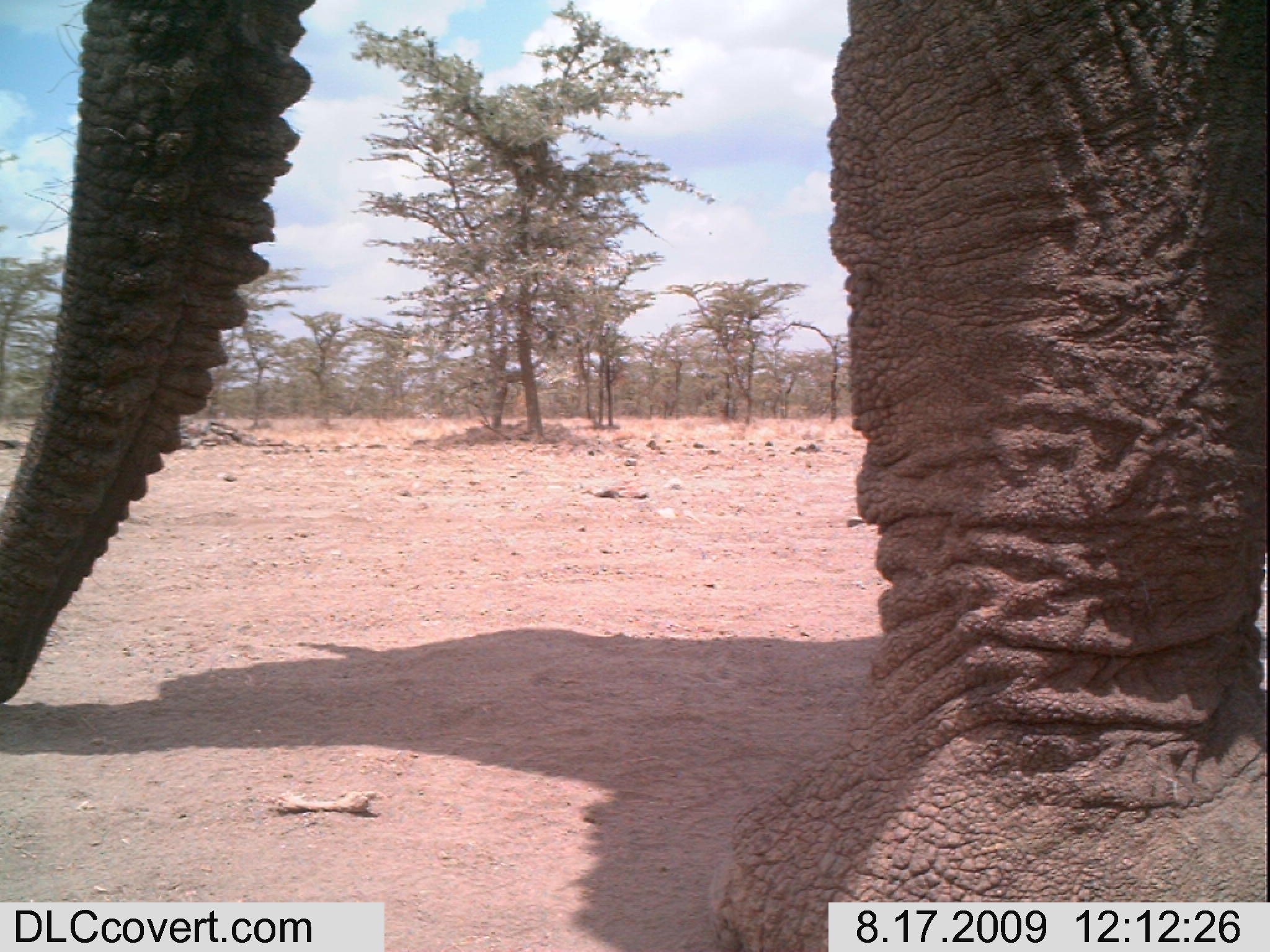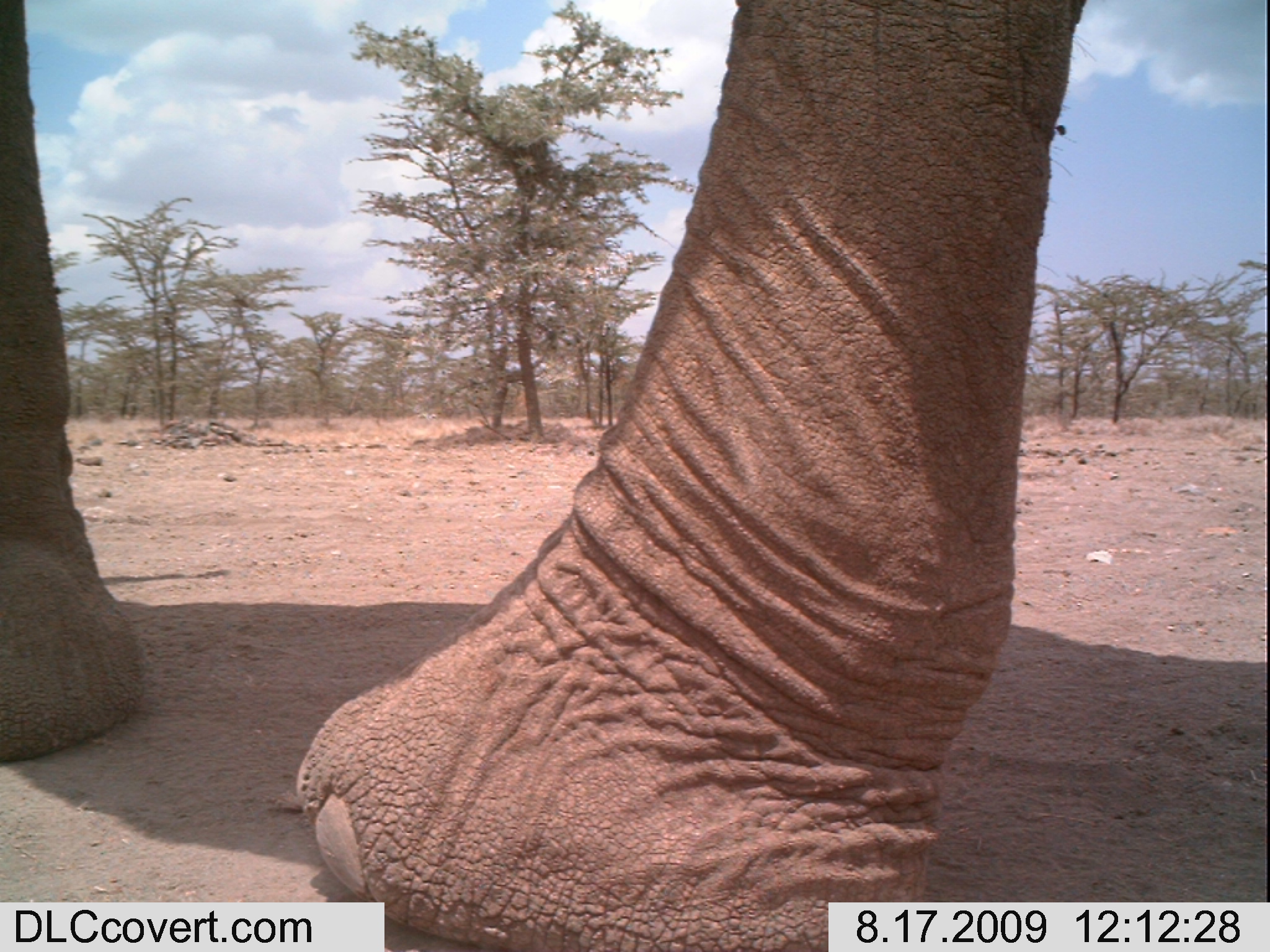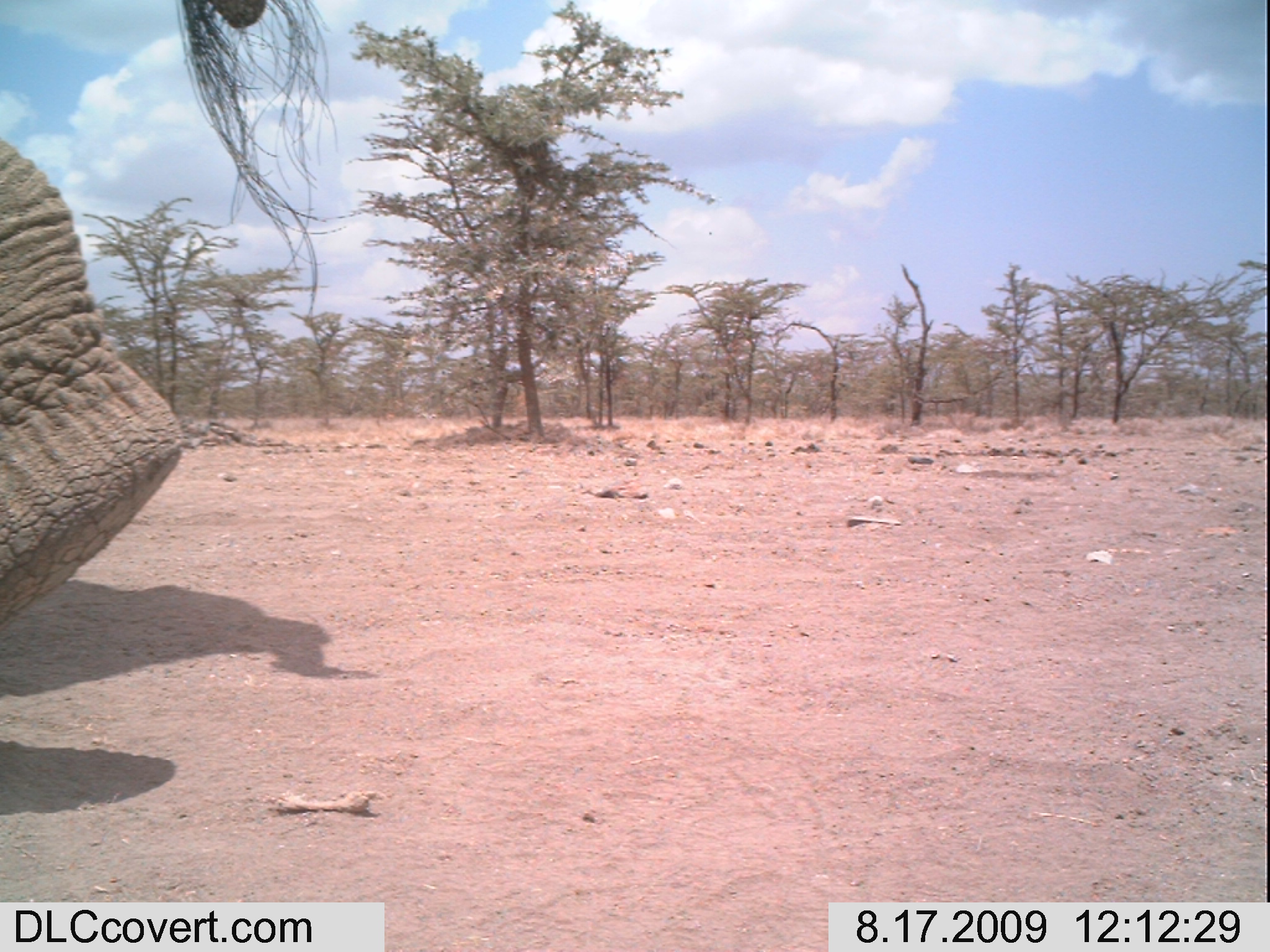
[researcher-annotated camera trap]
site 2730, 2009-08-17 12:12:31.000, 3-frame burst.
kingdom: Animalia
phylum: Chordata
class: Mammalia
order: Proboscidea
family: Elephantidae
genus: Loxodonta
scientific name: Loxodonta africana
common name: african bush elephant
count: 1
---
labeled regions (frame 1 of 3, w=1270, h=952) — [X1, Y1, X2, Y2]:
loxodonta africana: [0, 0, 1270, 952]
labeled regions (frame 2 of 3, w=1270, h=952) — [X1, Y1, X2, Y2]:
loxodonta africana: [0, 0, 1084, 952]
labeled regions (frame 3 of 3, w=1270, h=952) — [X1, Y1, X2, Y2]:
loxodonta africana: [0, 0, 345, 620]